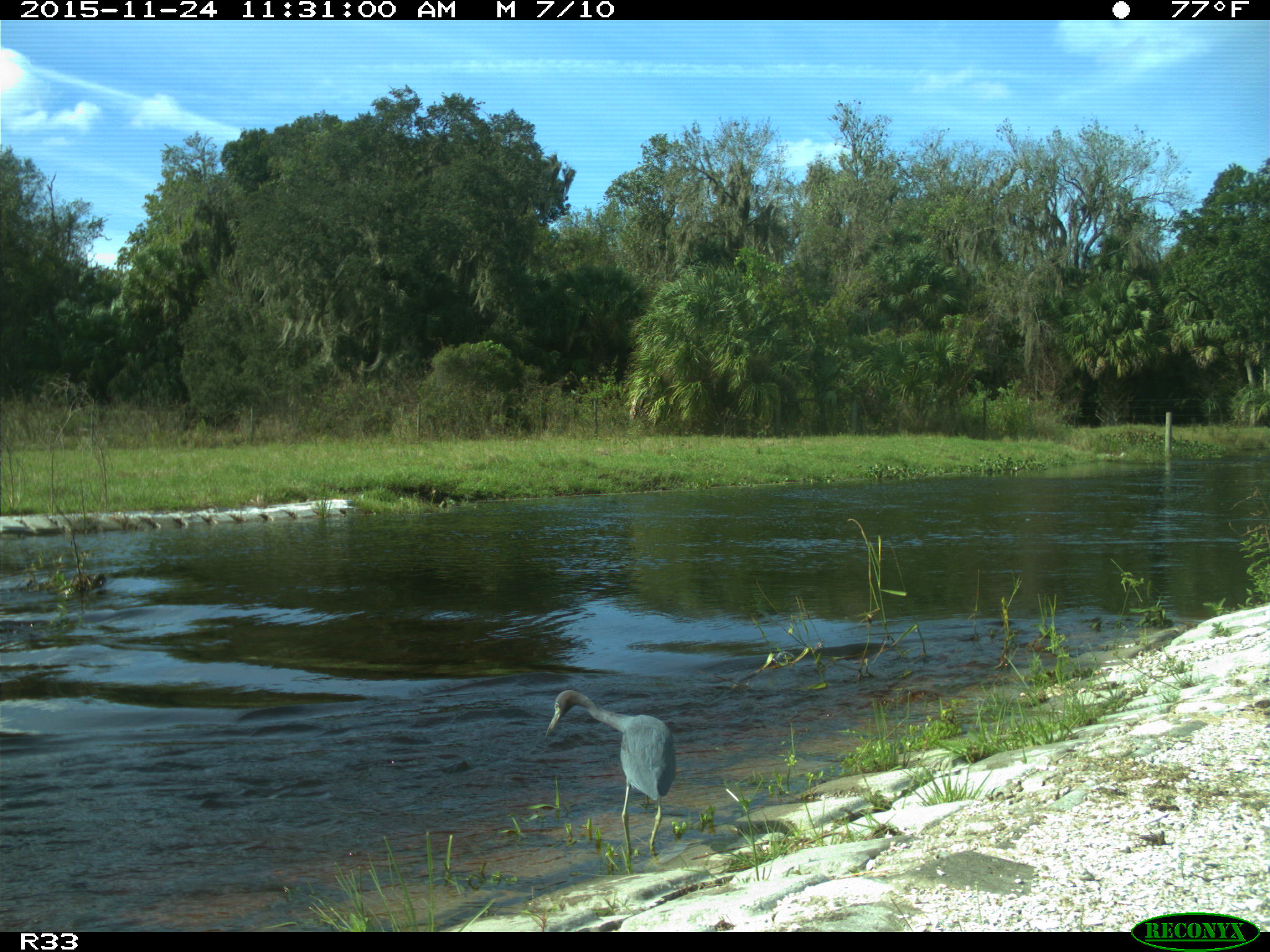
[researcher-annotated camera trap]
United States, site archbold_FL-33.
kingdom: Animalia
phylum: Chordata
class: Aves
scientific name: Aves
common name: birds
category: unidentified bird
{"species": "unidentified bird (birds) (Aves)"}